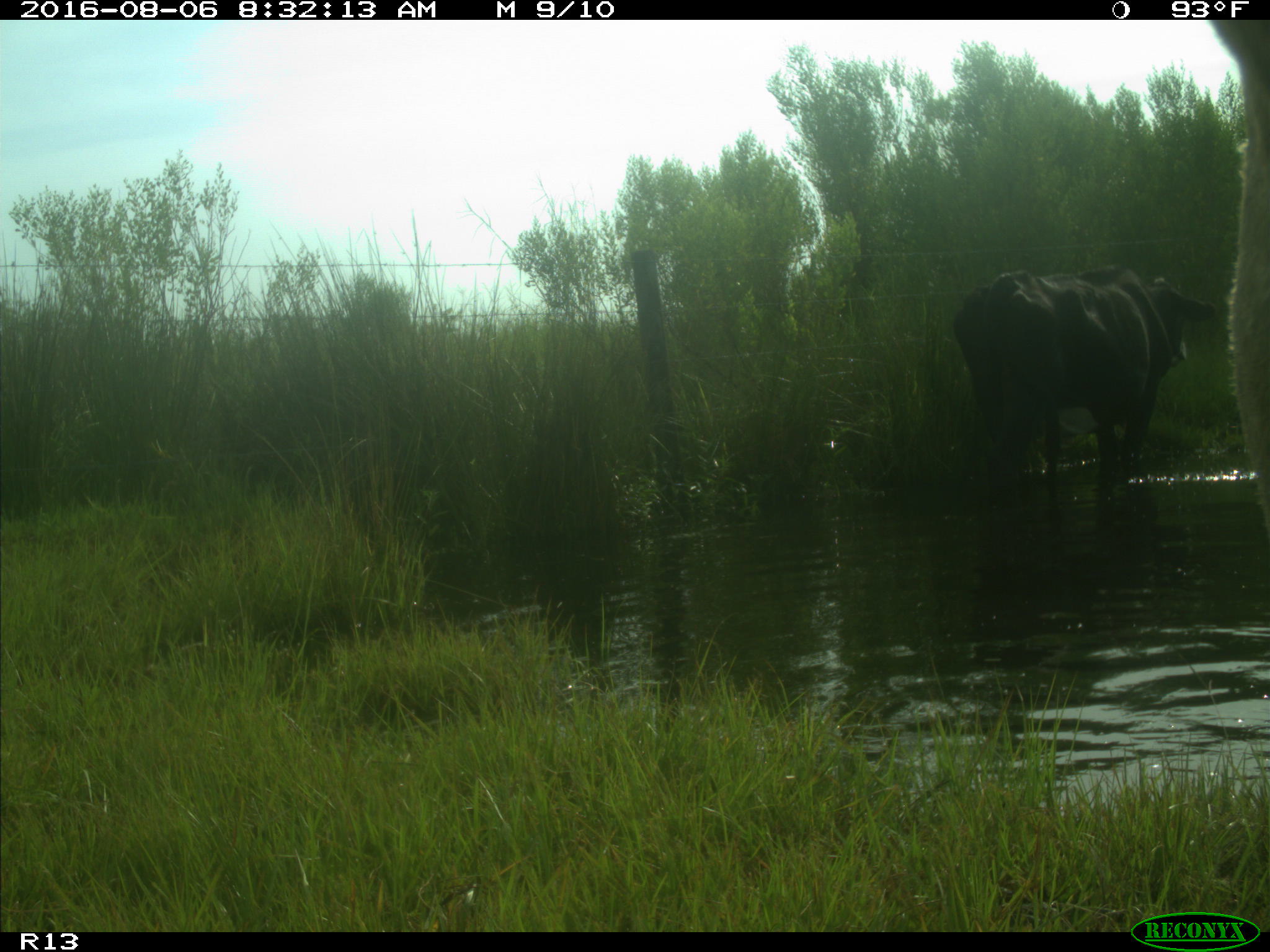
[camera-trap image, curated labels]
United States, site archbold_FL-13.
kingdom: Animalia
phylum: Chordata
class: Mammalia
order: Artiodactyla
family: Bovidae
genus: Bos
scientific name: Bos taurus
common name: domestic cow